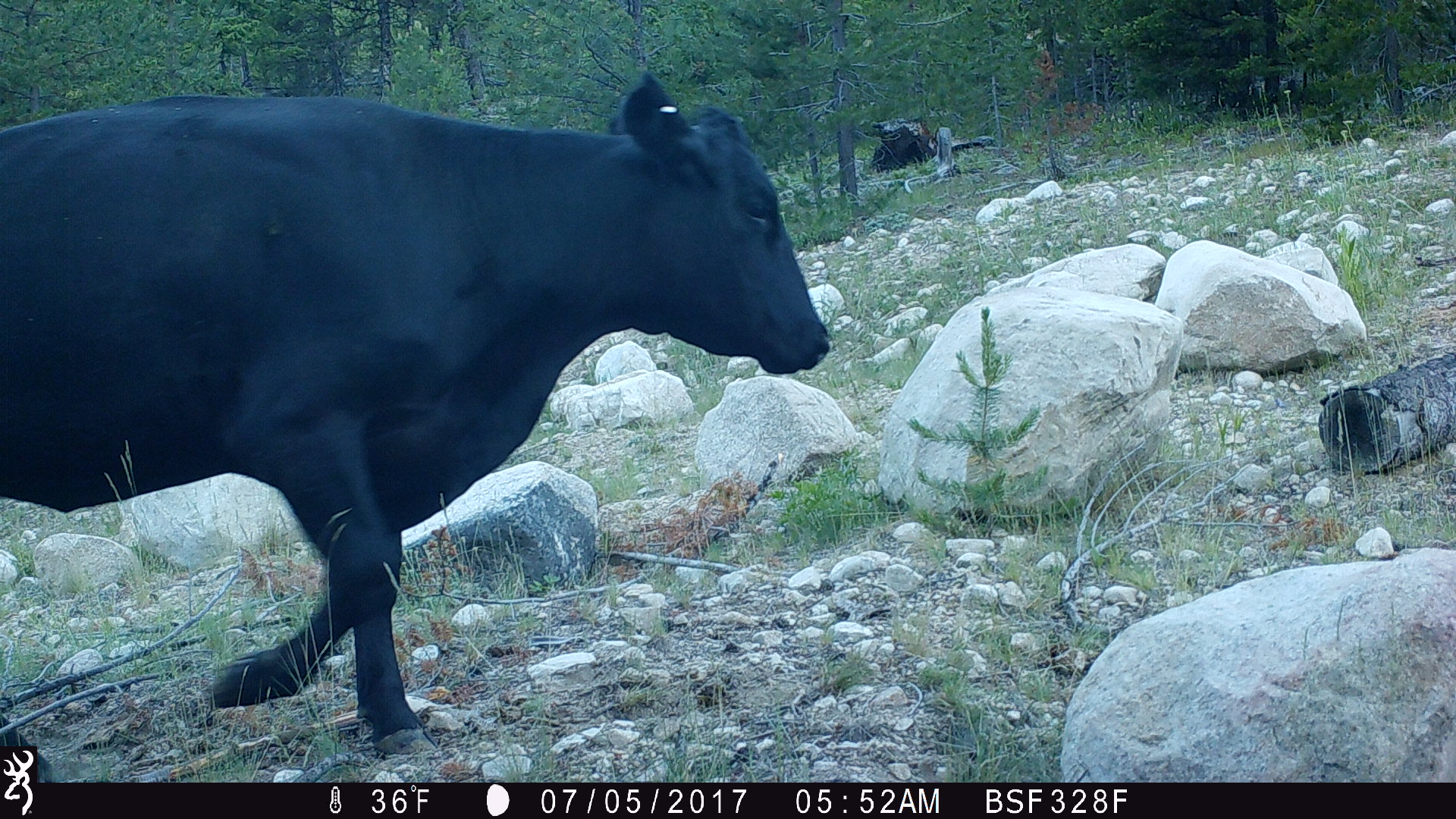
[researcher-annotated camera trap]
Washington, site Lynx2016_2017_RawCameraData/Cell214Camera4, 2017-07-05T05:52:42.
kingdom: Animalia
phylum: Chordata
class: Mammalia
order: Artiodactyla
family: Bovidae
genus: Bos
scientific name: Bos taurus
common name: domestic cattle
Domestic cattle (Bos taurus). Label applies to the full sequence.